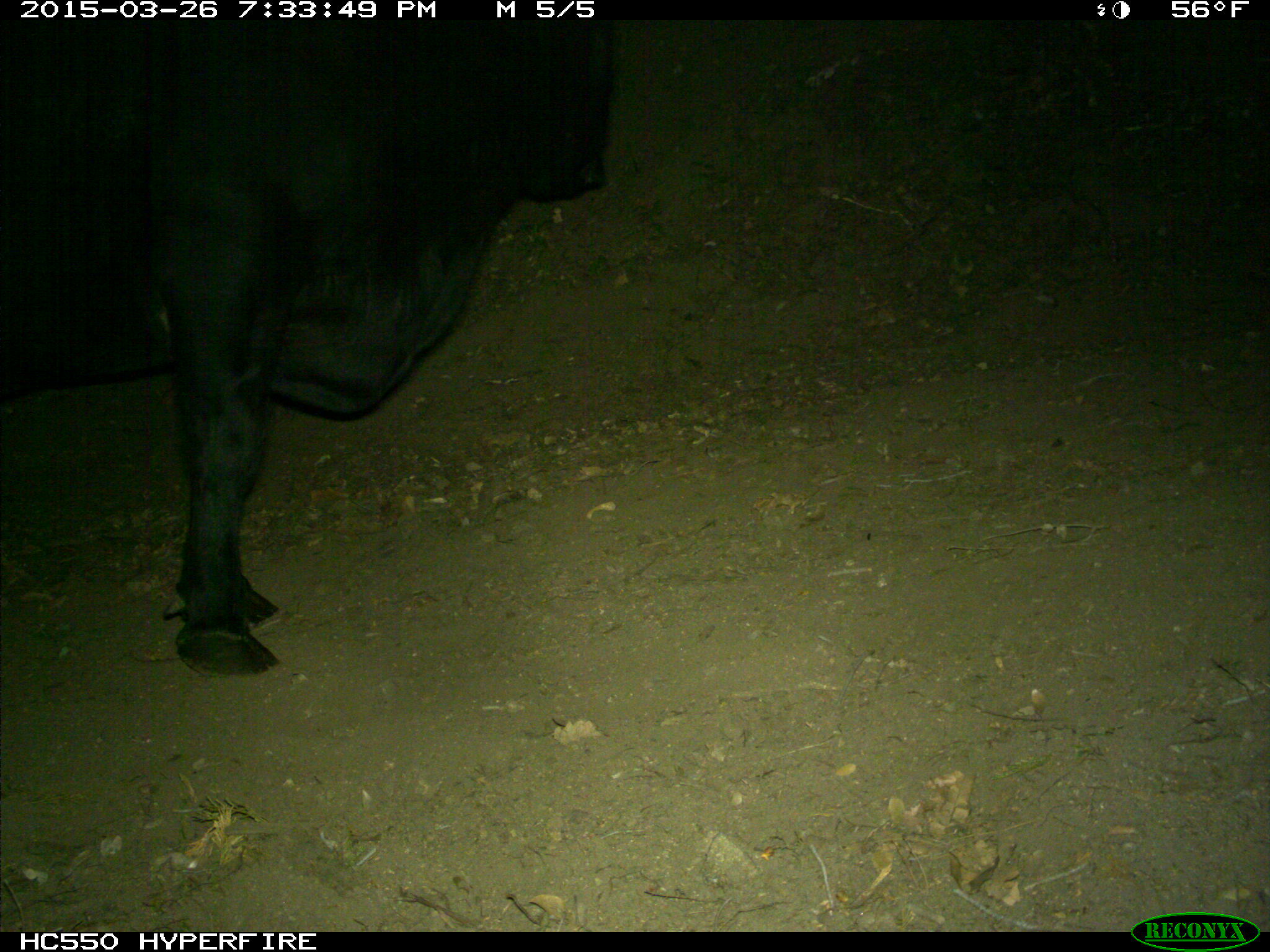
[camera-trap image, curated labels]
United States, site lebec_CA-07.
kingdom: Animalia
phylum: Chordata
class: Mammalia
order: Artiodactyla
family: Bovidae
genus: Bos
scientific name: Bos taurus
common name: domestic cow